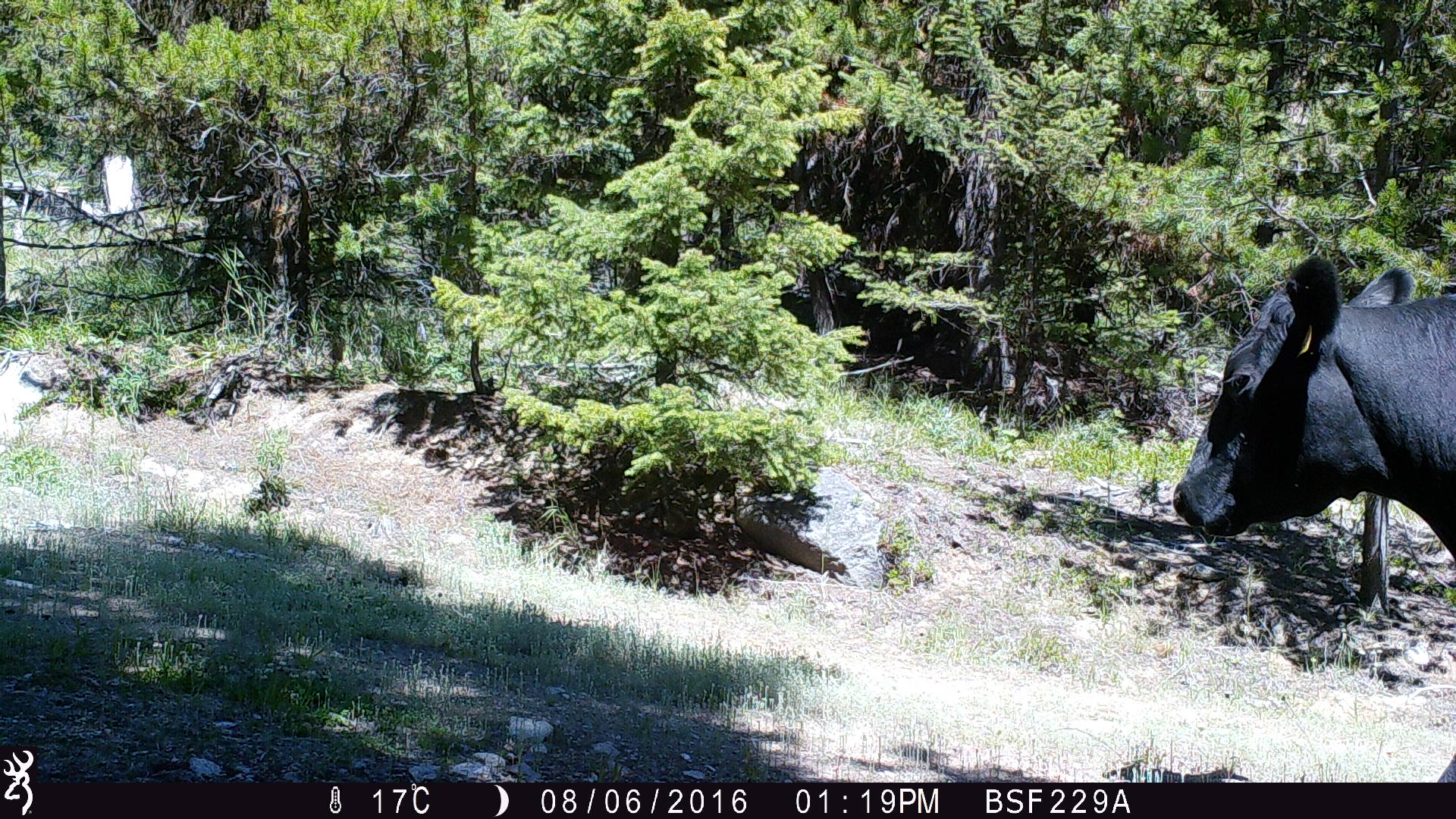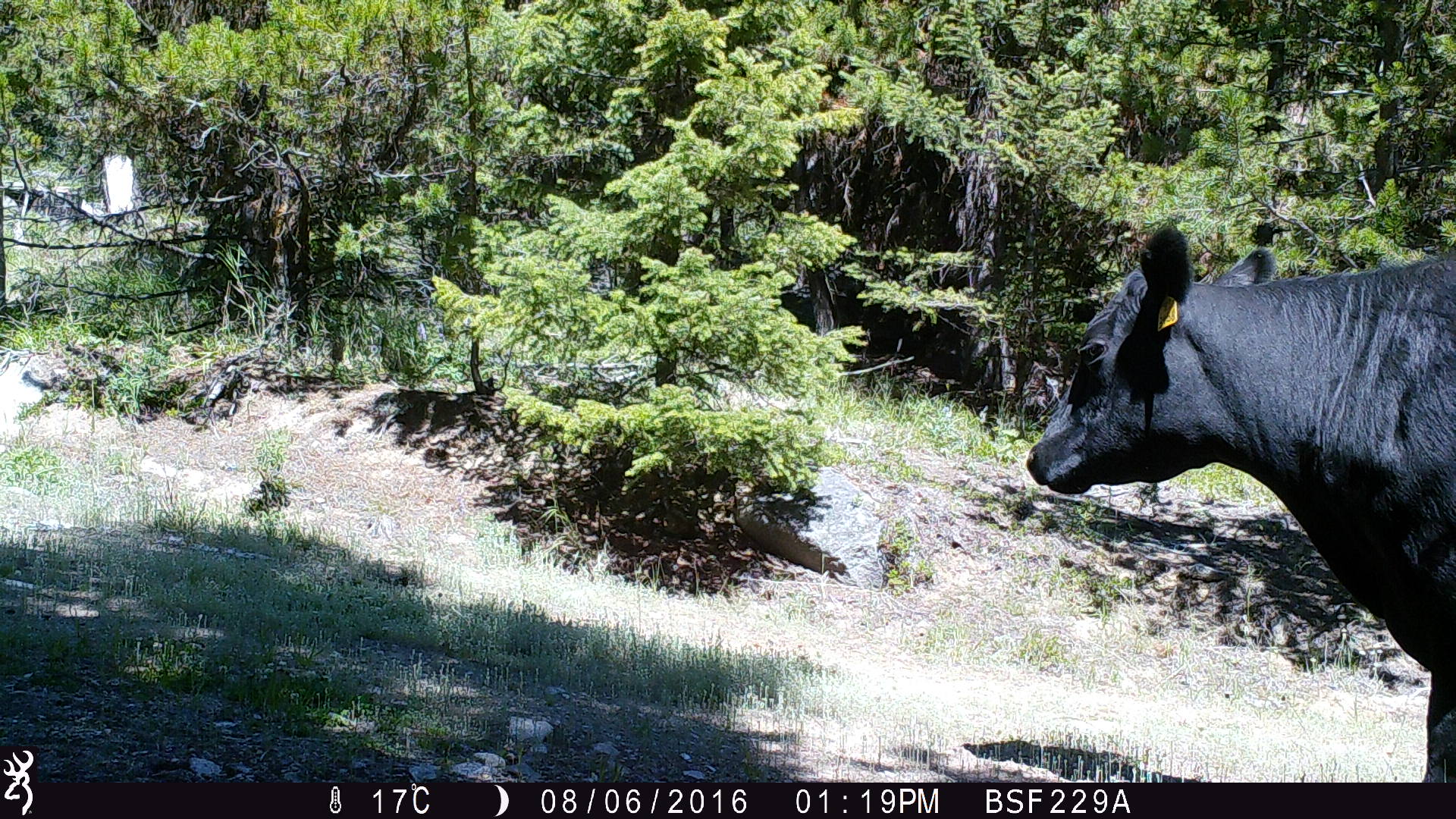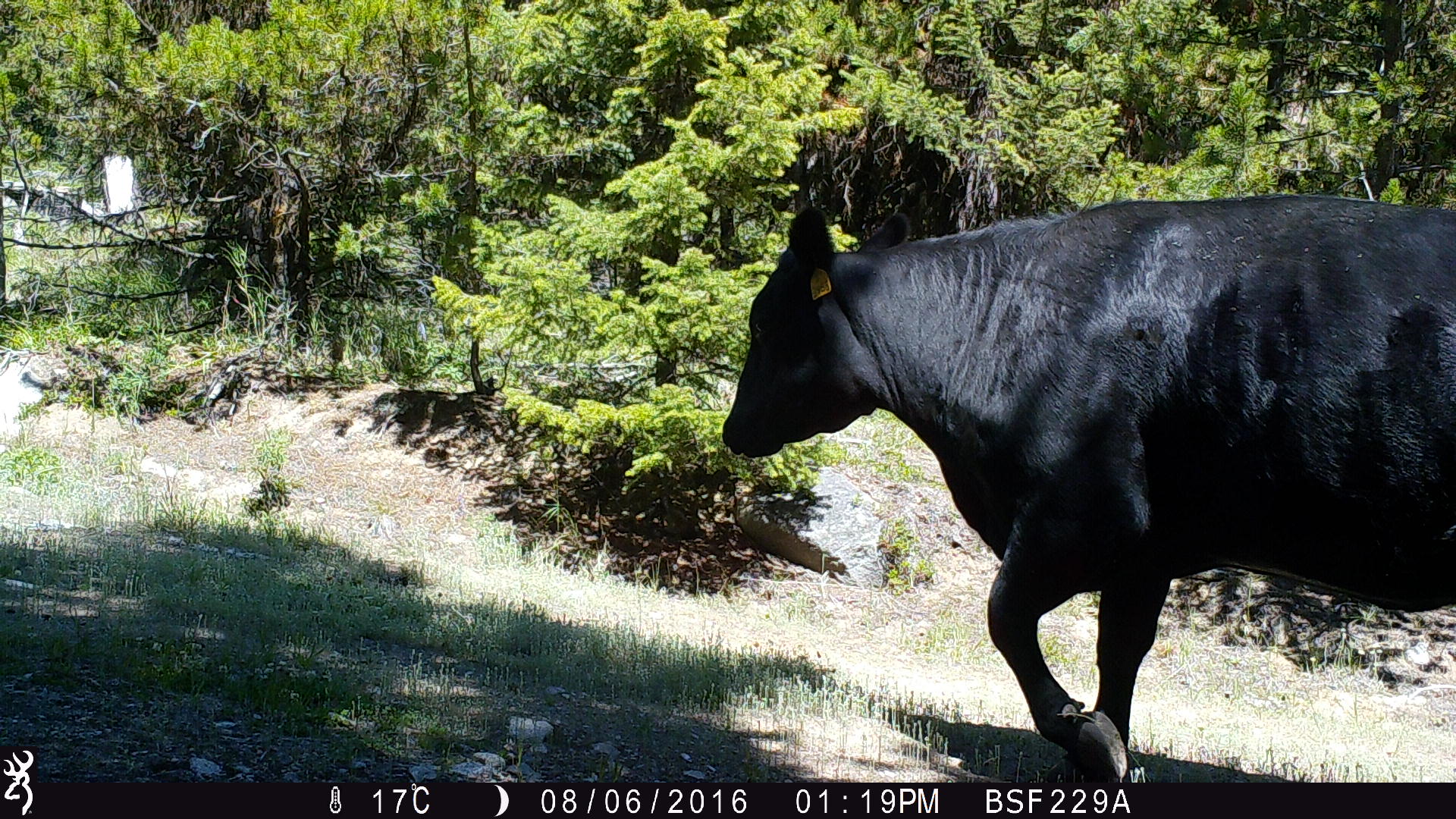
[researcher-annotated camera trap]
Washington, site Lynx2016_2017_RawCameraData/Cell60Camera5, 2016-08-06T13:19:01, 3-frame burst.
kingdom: Animalia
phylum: Chordata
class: Mammalia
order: Artiodactyla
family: Bovidae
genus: Bos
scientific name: Bos taurus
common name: domestic cattle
Domestic cattle (Bos taurus). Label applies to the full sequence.